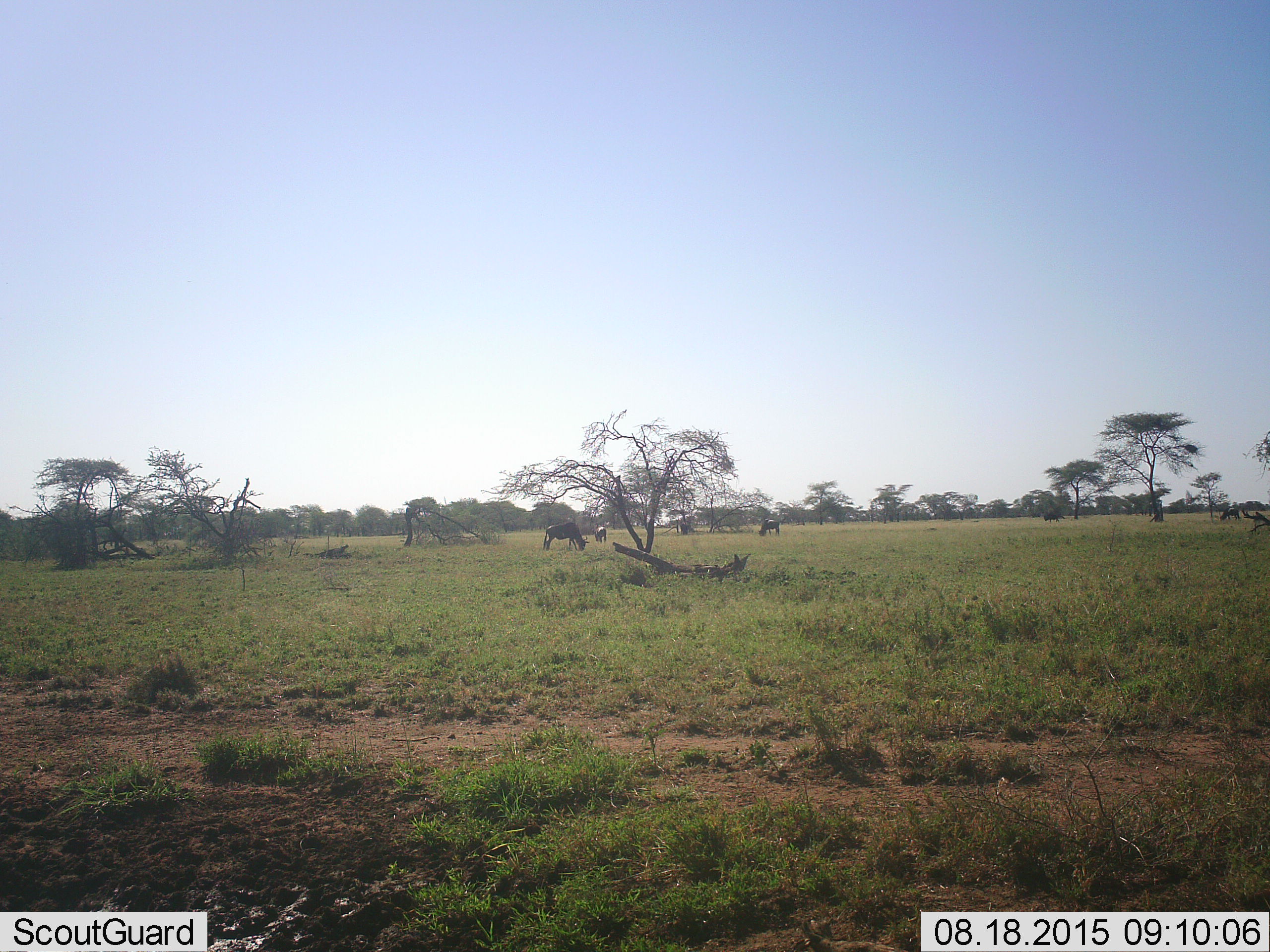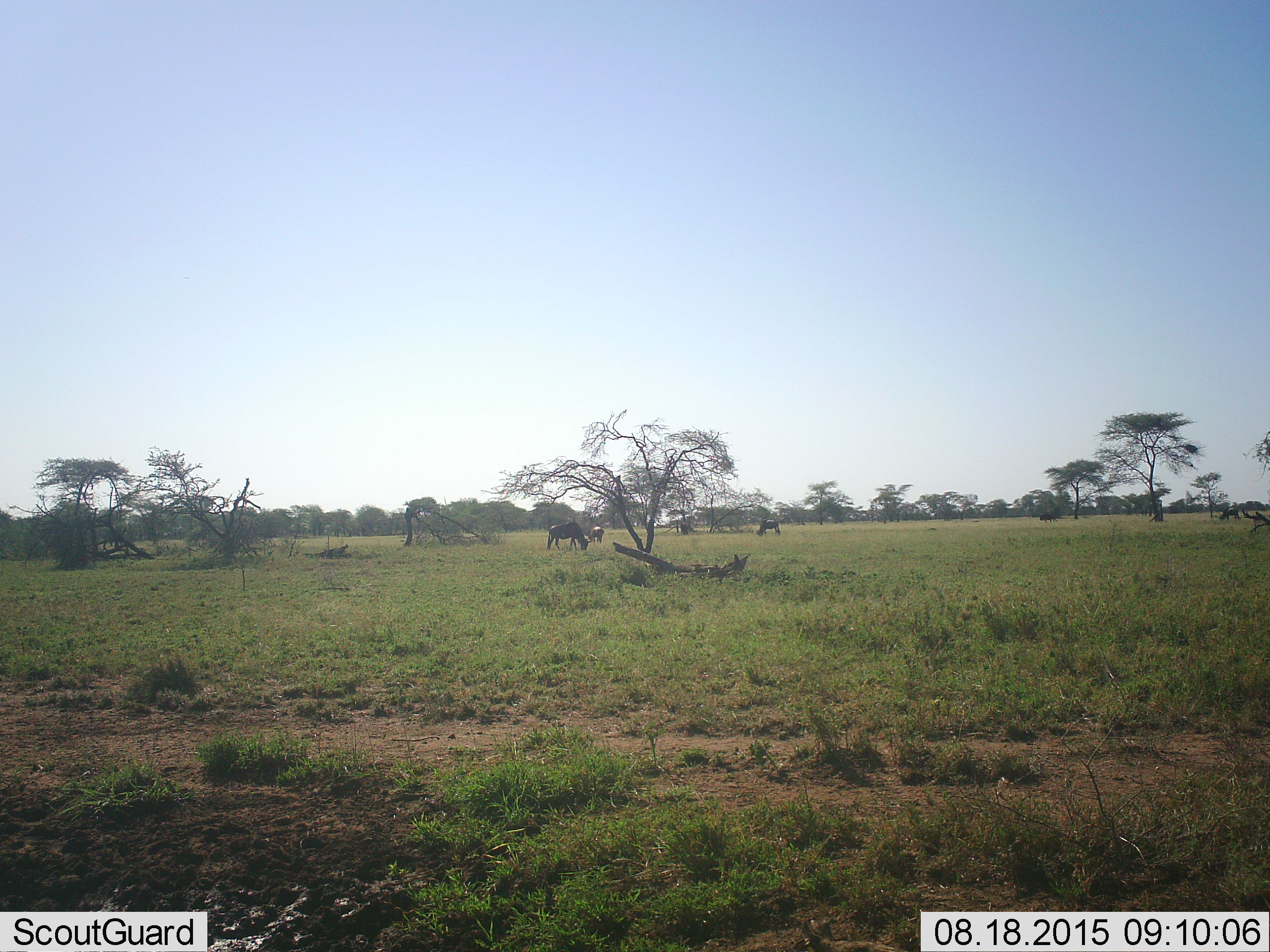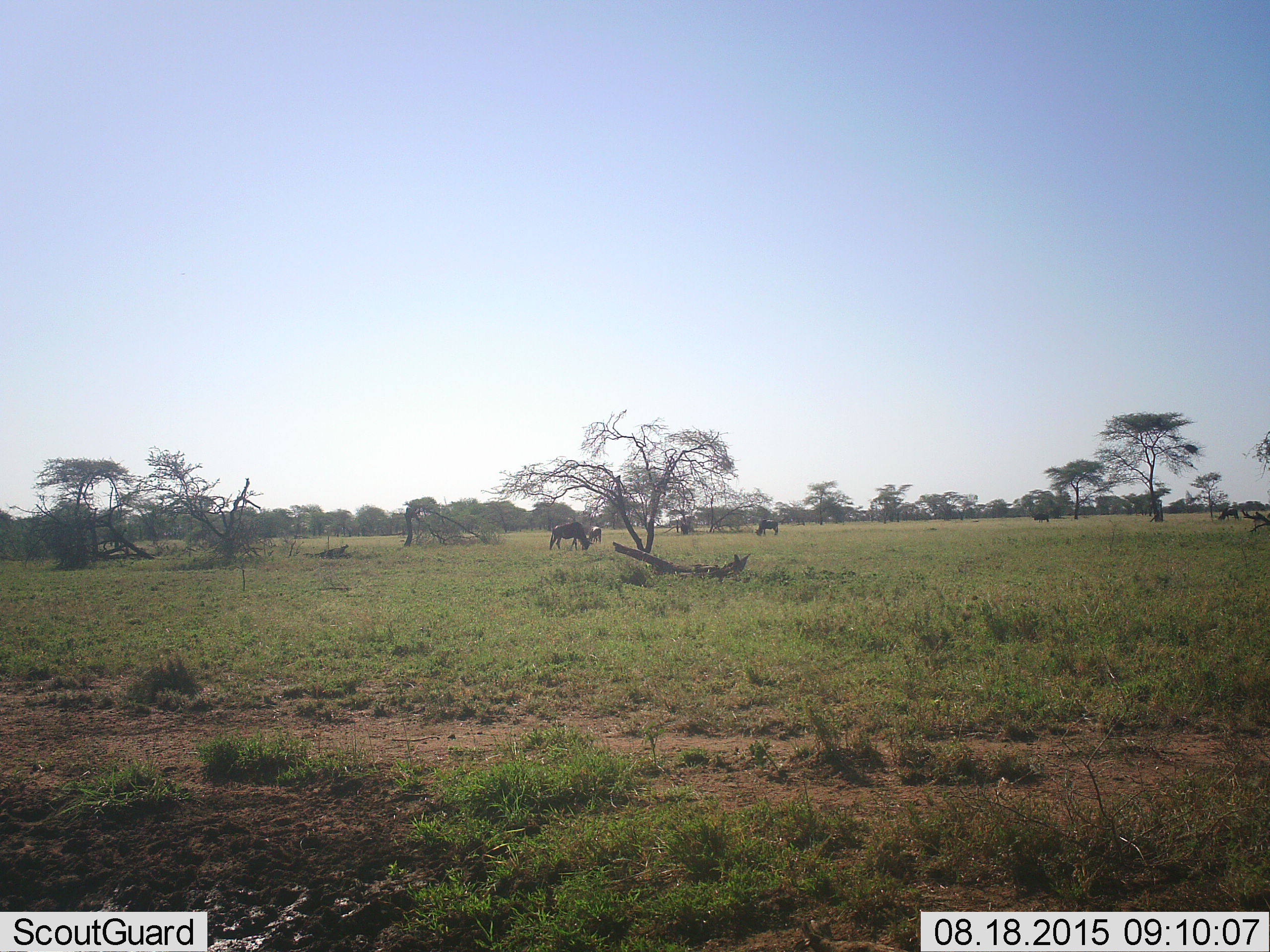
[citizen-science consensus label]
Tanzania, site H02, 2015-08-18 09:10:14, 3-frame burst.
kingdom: Animalia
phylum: Chordata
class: Mammalia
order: Artiodactyla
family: Bovidae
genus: Connochaetes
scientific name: Connochaetes taurinus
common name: blue wildebeest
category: wildebeest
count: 5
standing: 38%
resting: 12%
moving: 38%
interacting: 12%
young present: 0%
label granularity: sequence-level